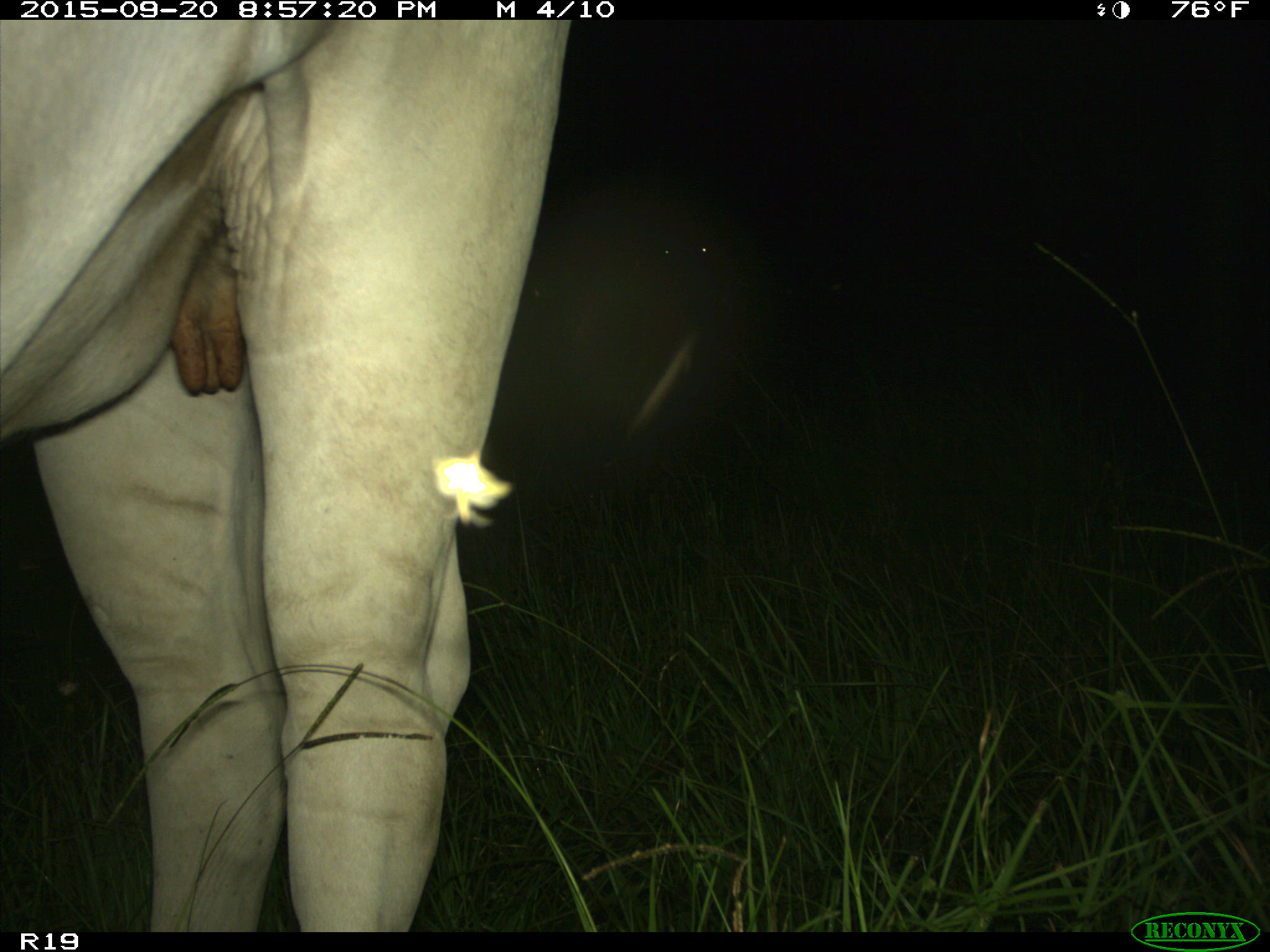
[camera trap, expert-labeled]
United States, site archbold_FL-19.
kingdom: Animalia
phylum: Chordata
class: Mammalia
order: Artiodactyla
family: Bovidae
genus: Bos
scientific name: Bos taurus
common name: domestic cow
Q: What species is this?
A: Bos taurus (domestic cow).